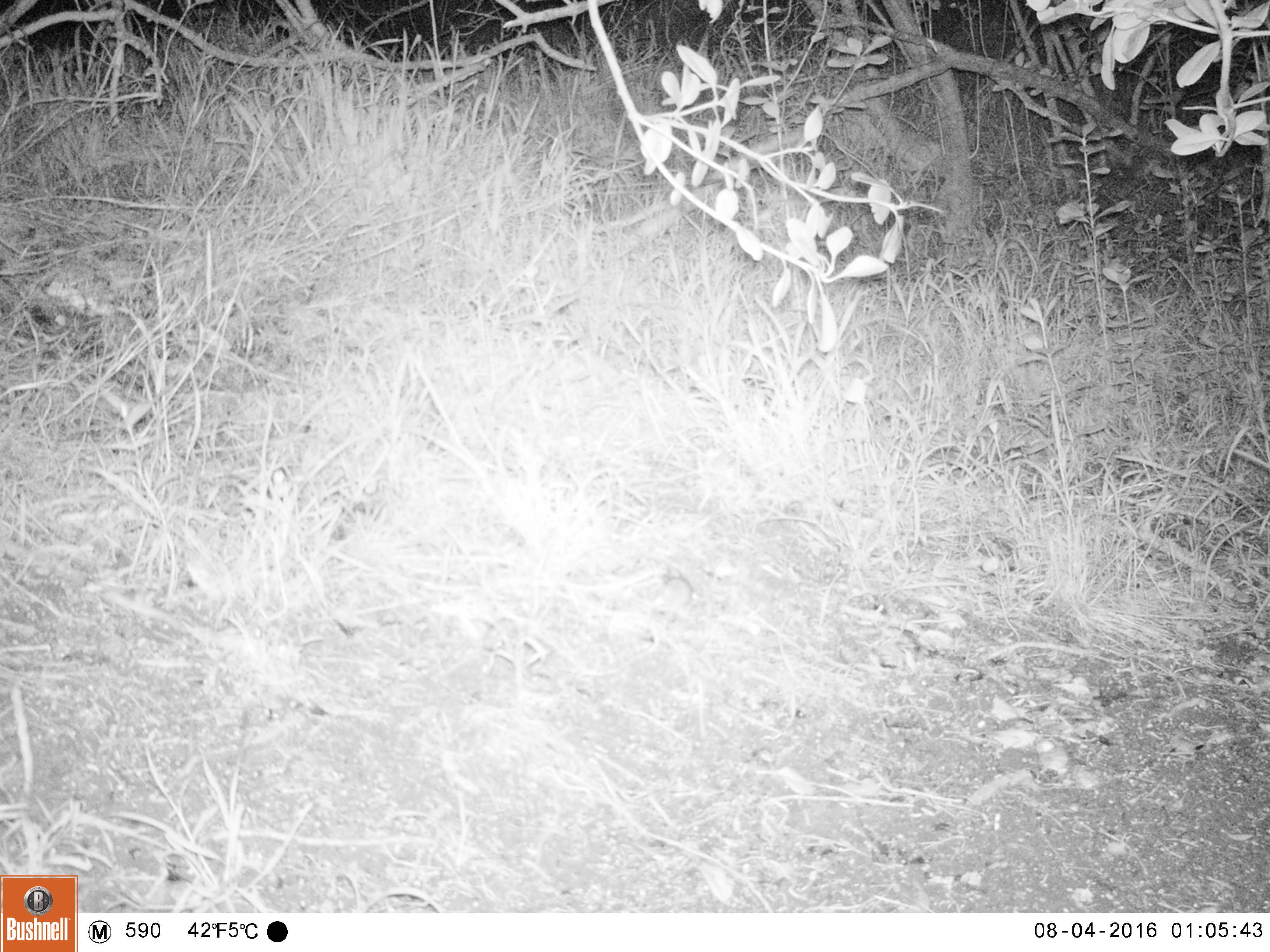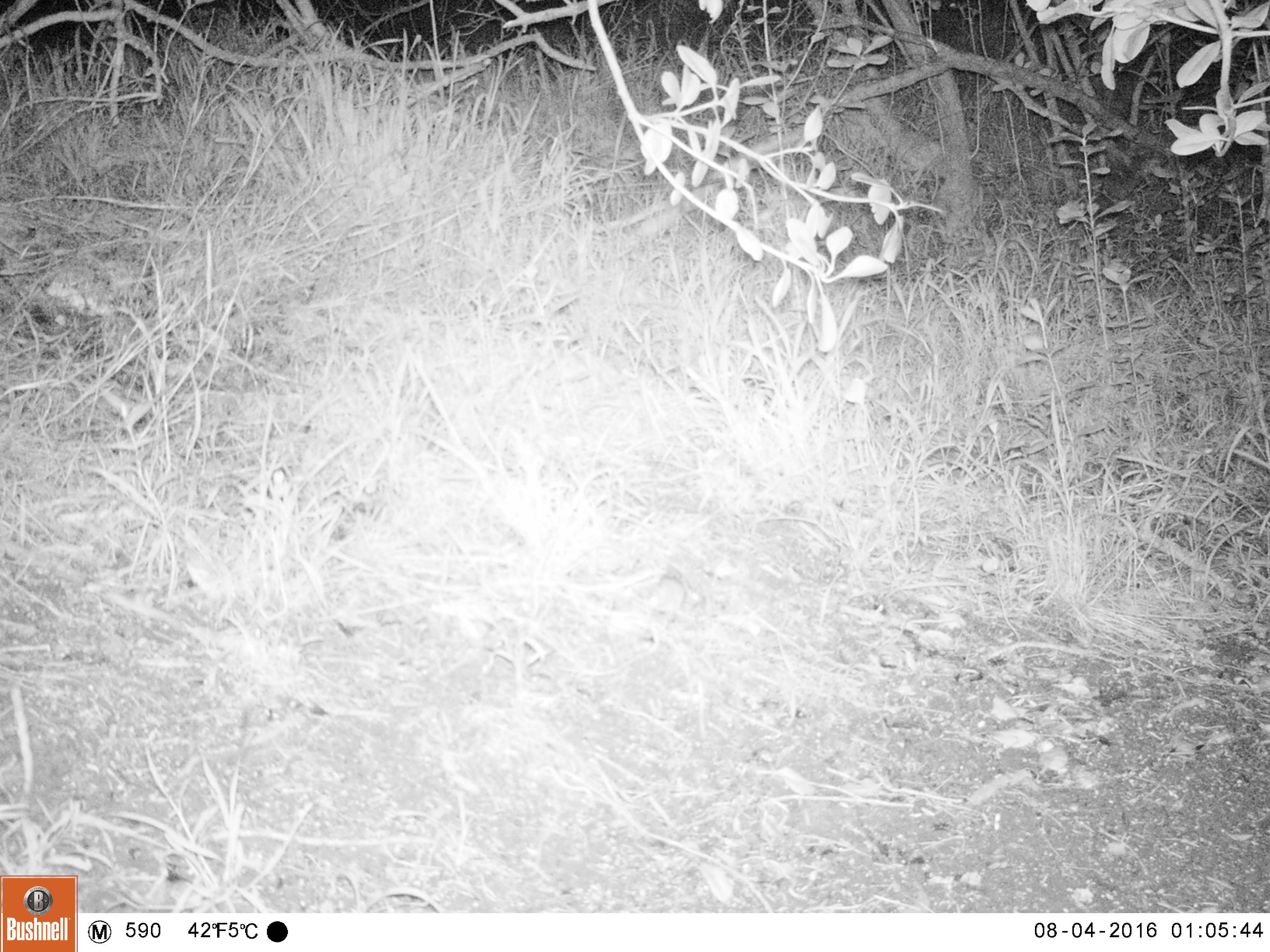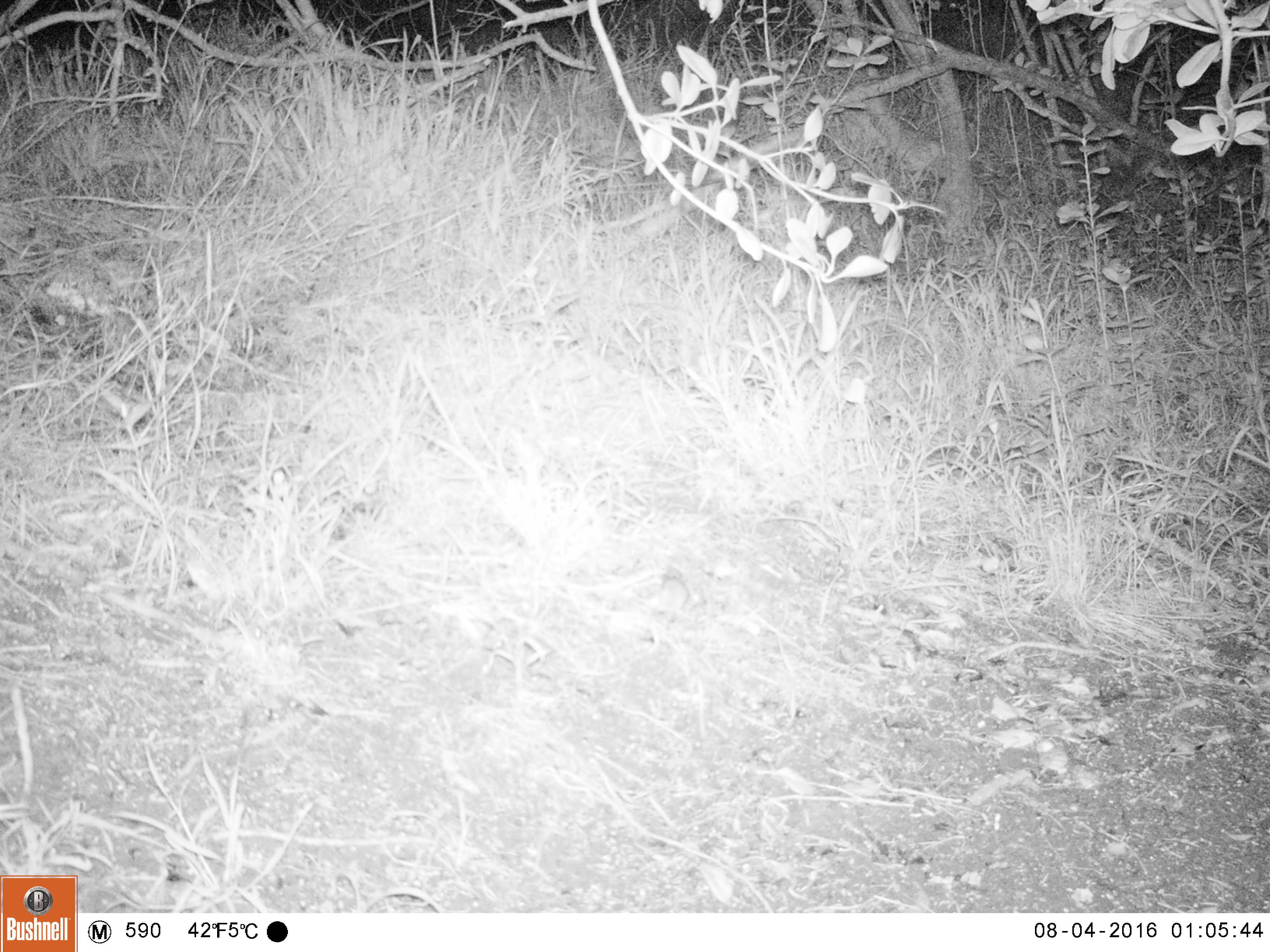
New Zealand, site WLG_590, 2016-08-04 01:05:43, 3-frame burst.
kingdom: Animalia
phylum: Chordata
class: Mammalia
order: Rodentia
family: Muridae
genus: Mus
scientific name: Mus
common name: mouse